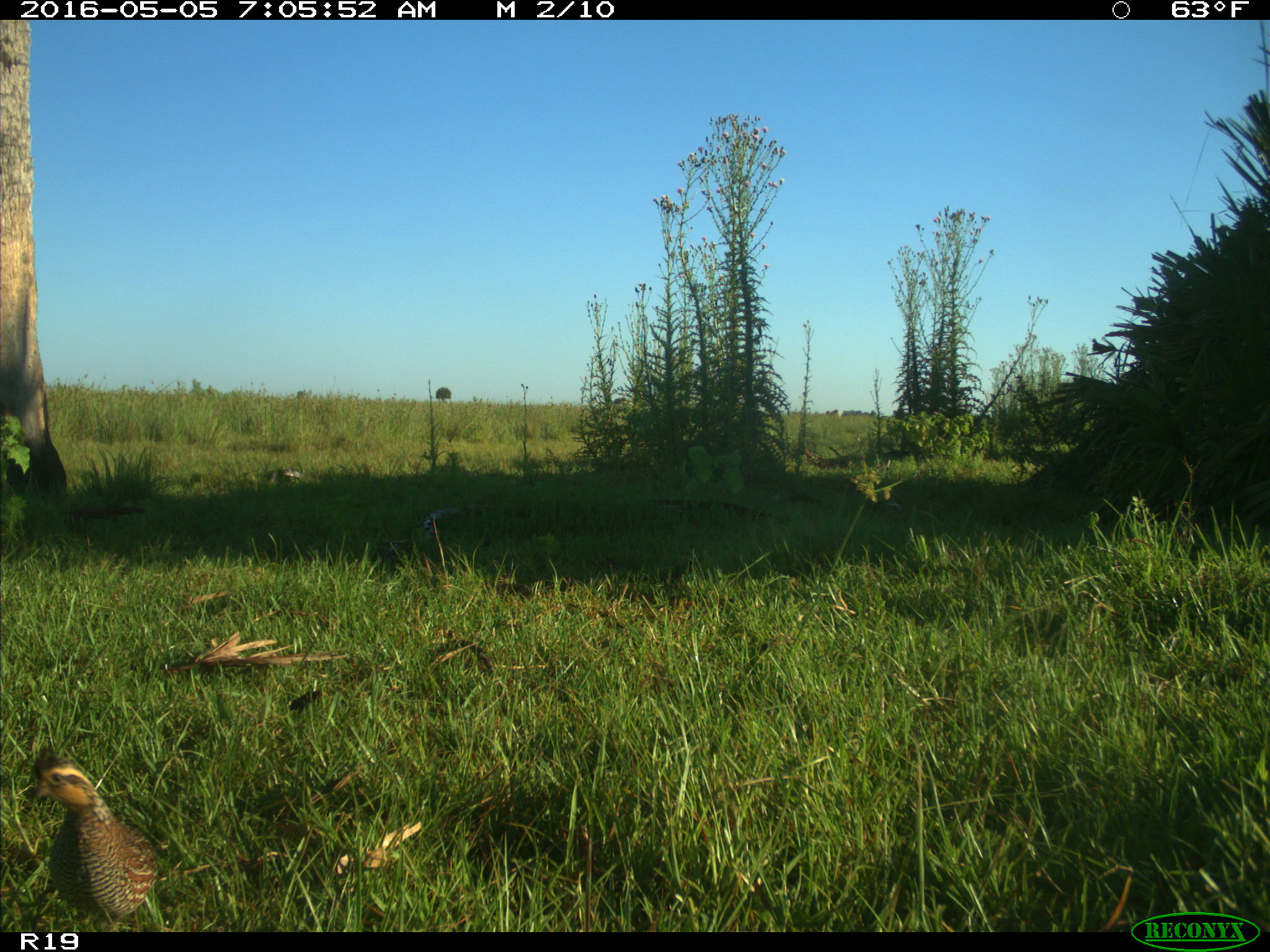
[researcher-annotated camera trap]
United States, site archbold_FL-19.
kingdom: Animalia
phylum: Chordata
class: Aves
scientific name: Aves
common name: birds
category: unidentified bird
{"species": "unidentified bird (birds) (Aves)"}